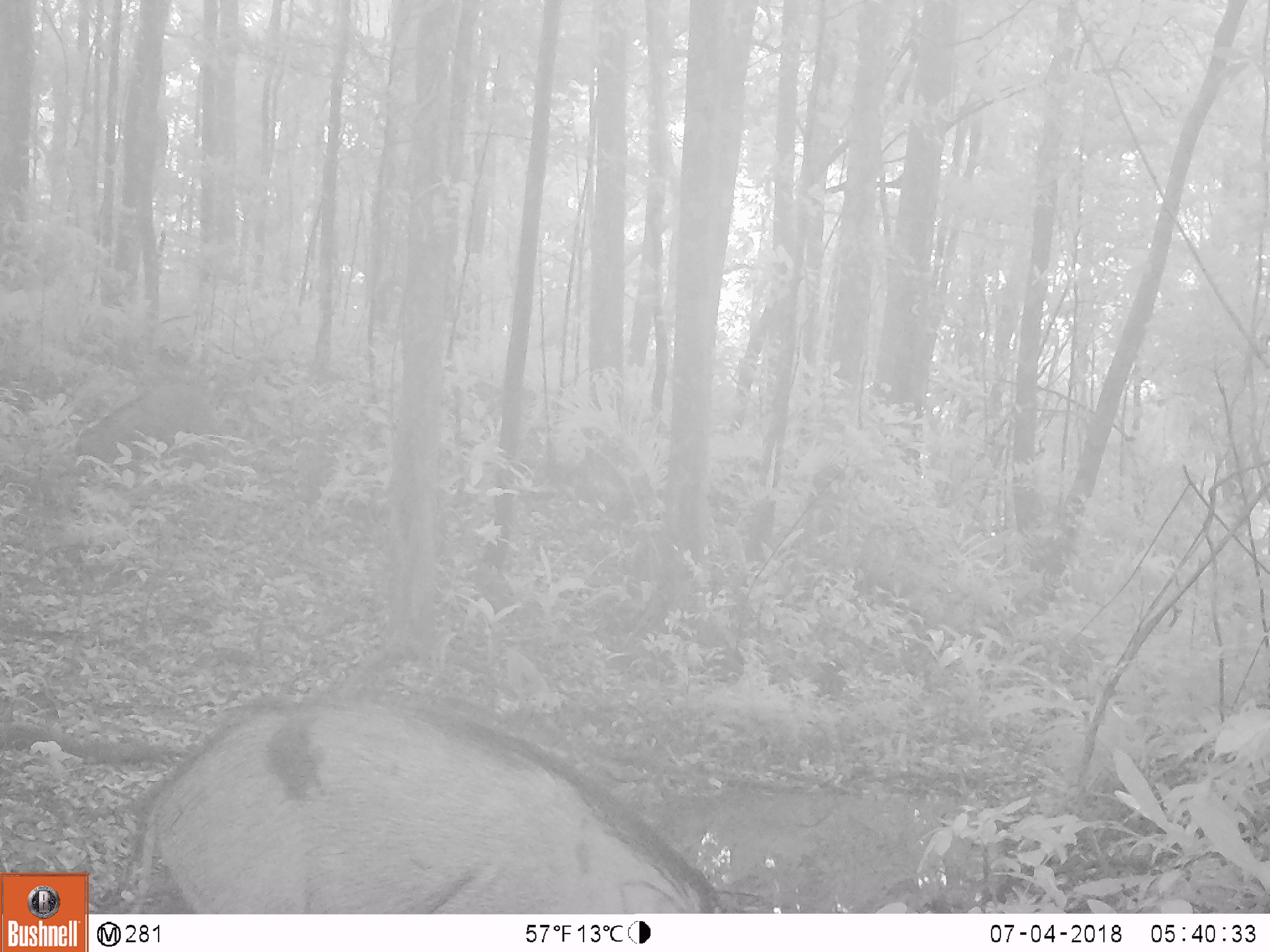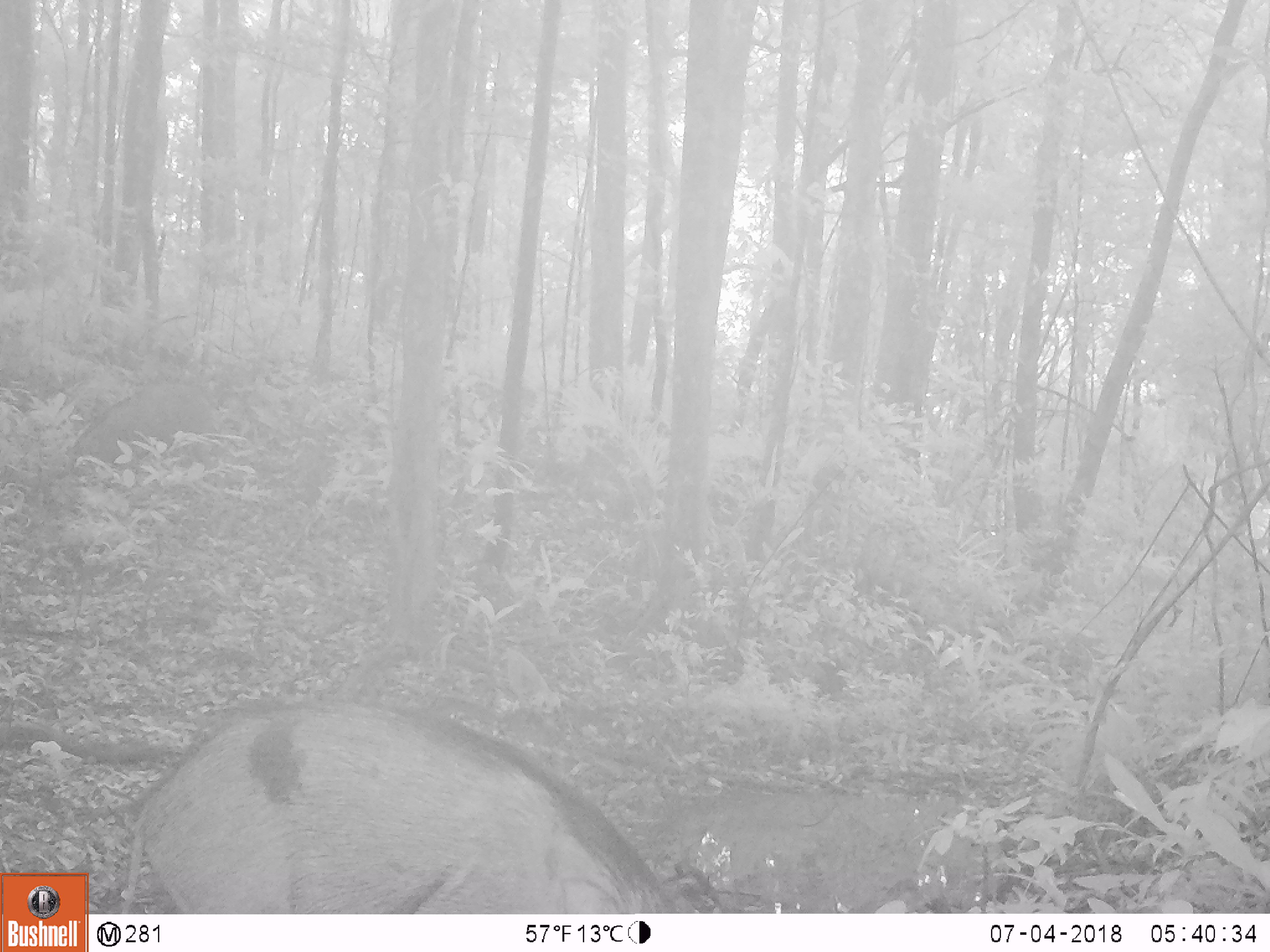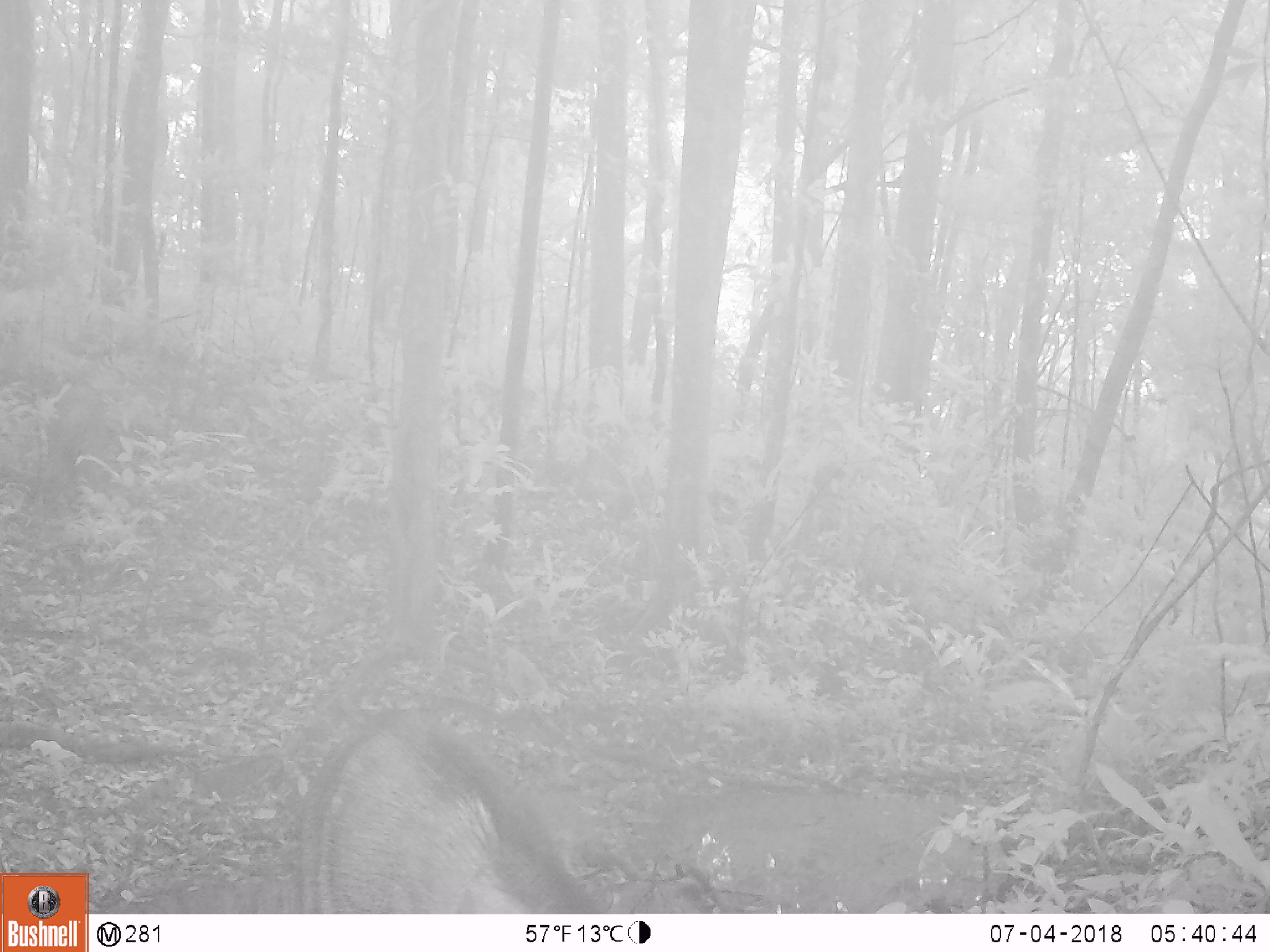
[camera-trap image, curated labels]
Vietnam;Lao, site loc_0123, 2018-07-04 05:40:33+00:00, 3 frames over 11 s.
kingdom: Animalia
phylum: Chordata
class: Mammalia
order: Artiodactyla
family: Suidae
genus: Sus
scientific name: Sus scrofa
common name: eurasian wild pig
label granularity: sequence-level